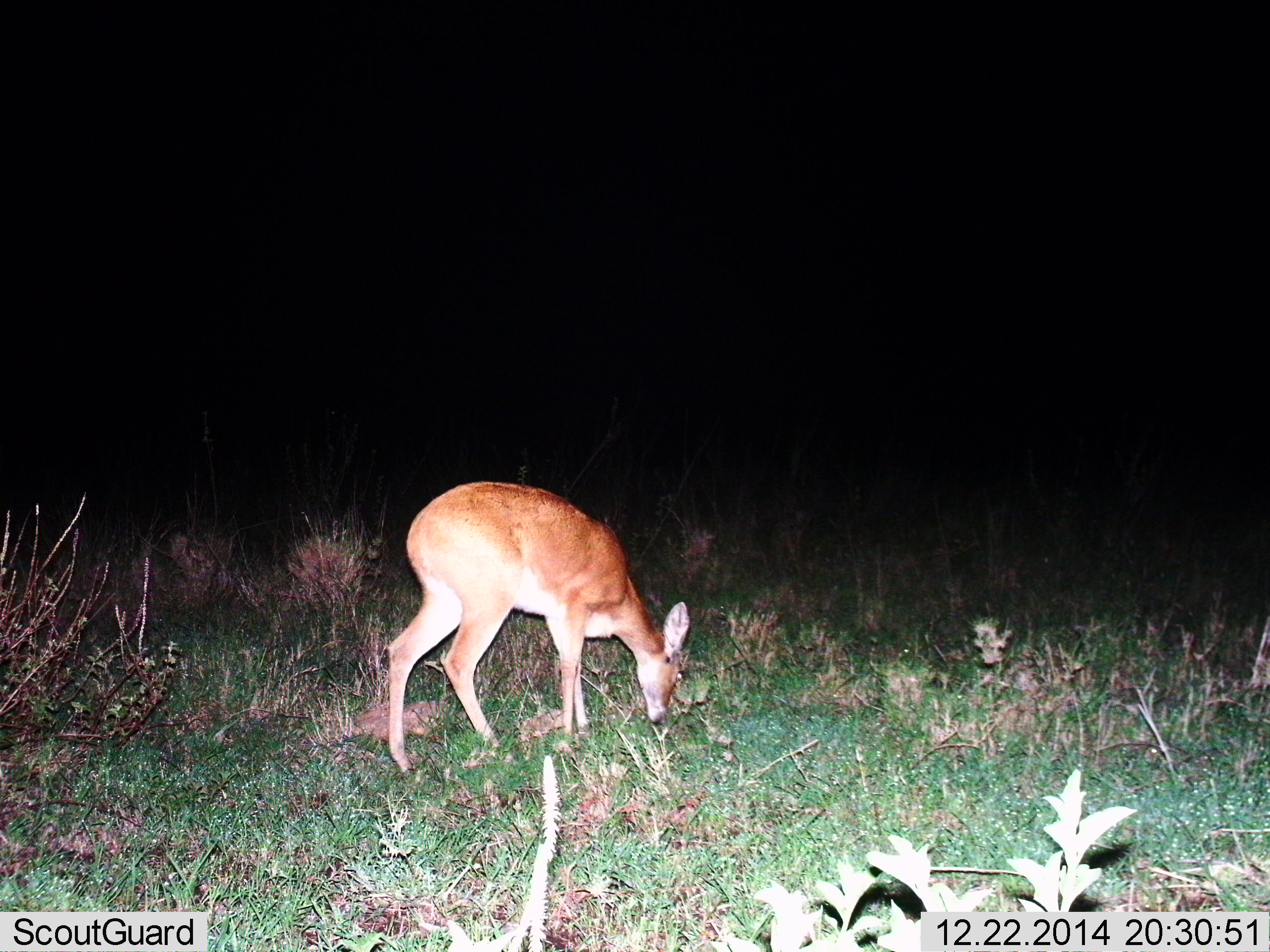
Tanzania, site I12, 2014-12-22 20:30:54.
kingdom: Animalia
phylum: Chordata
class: Mammalia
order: Artiodactyla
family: Bovidae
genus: Redunca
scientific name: Redunca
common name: reedbuck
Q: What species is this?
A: Reedbuck (Redunca).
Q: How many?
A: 1.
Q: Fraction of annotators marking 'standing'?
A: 20%.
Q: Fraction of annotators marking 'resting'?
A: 0%.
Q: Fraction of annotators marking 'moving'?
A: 0%.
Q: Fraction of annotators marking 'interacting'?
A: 0%.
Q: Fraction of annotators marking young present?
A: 0%.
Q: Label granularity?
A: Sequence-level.